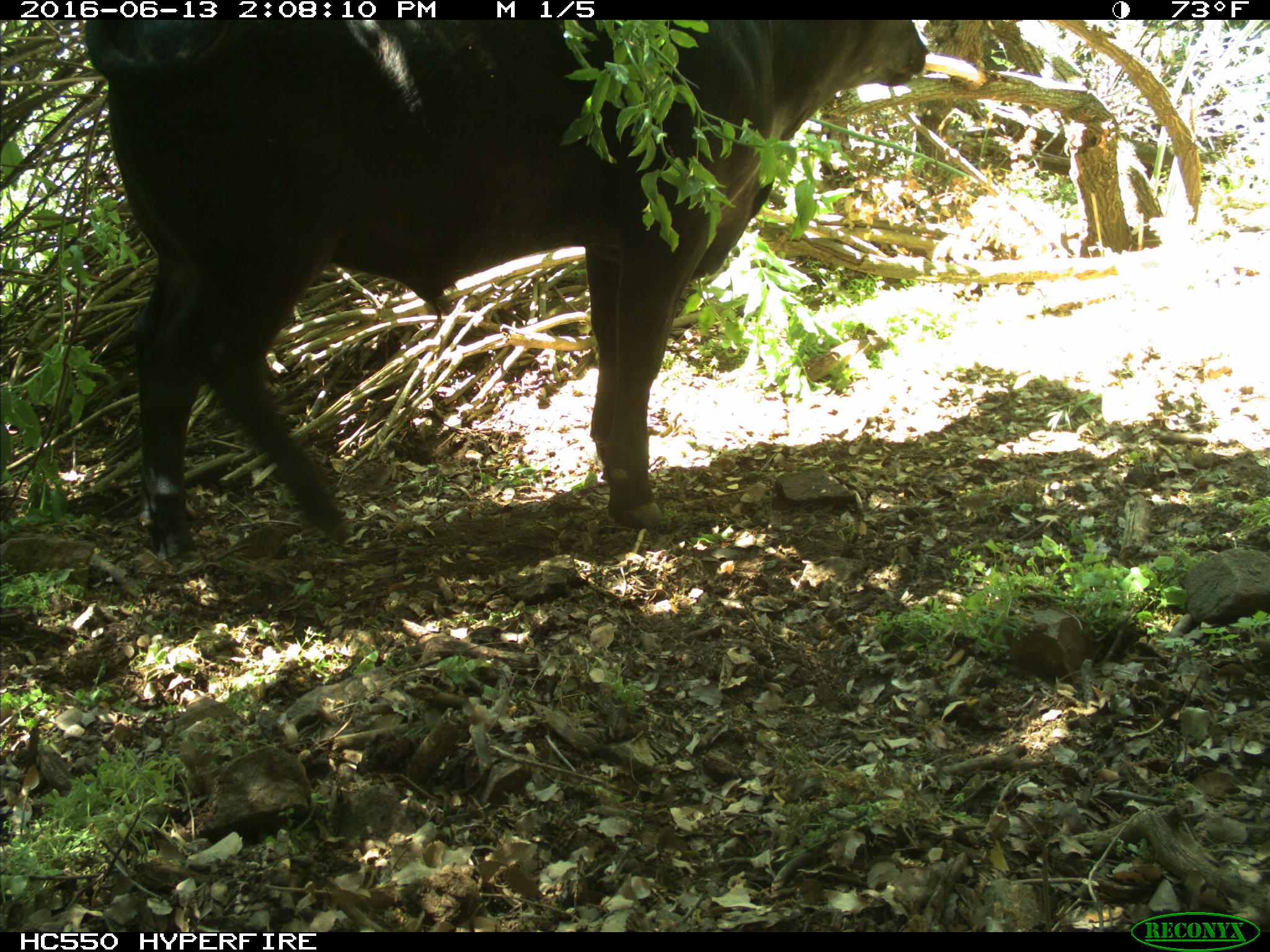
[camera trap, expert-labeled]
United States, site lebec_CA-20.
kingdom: Animalia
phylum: Chordata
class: Mammalia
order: Artiodactyla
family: Bovidae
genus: Bos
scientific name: Bos taurus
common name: domestic cow